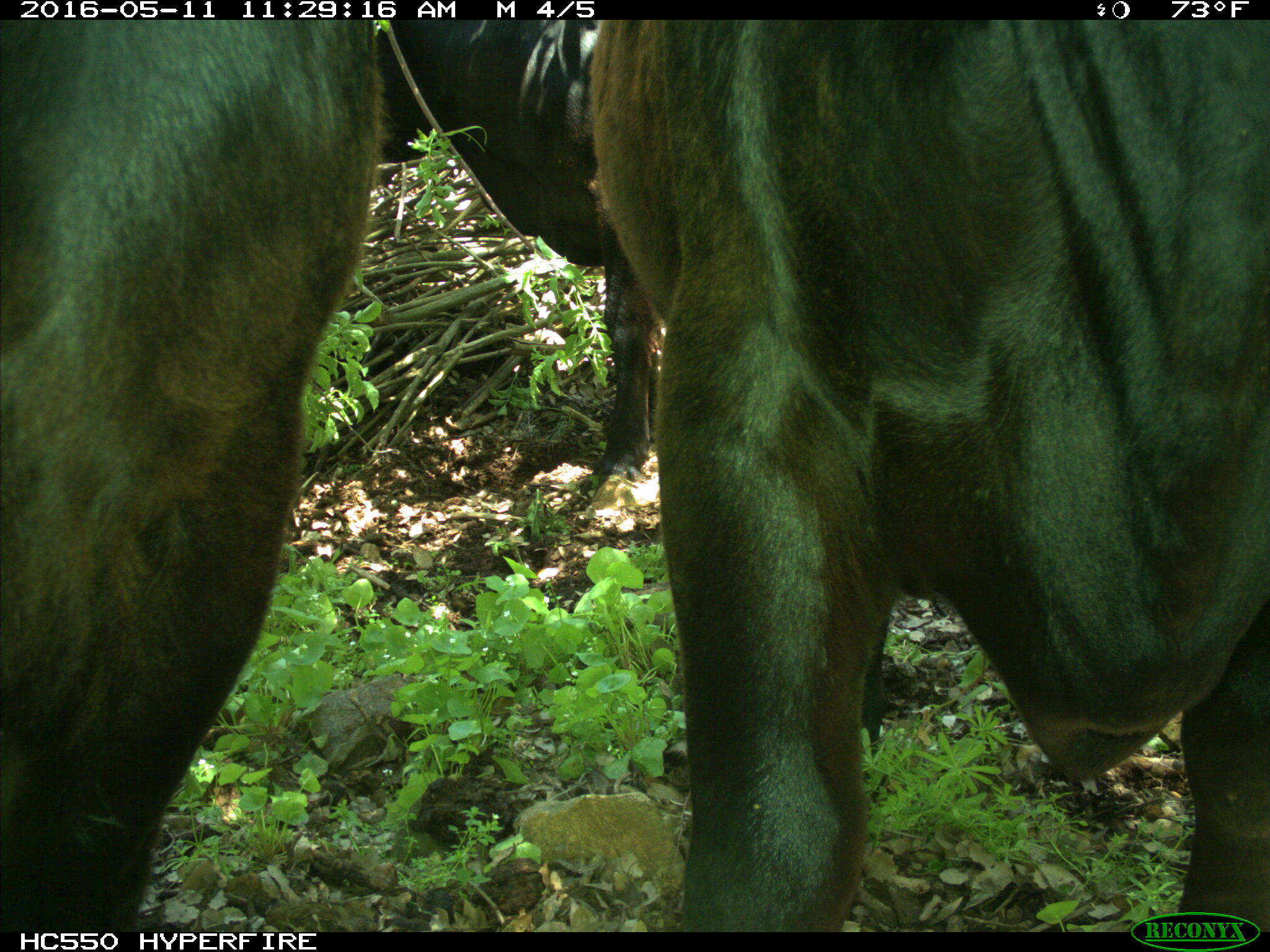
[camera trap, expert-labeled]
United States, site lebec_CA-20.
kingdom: Animalia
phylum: Chordata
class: Mammalia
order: Artiodactyla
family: Bovidae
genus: Bos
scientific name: Bos taurus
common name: domestic cow